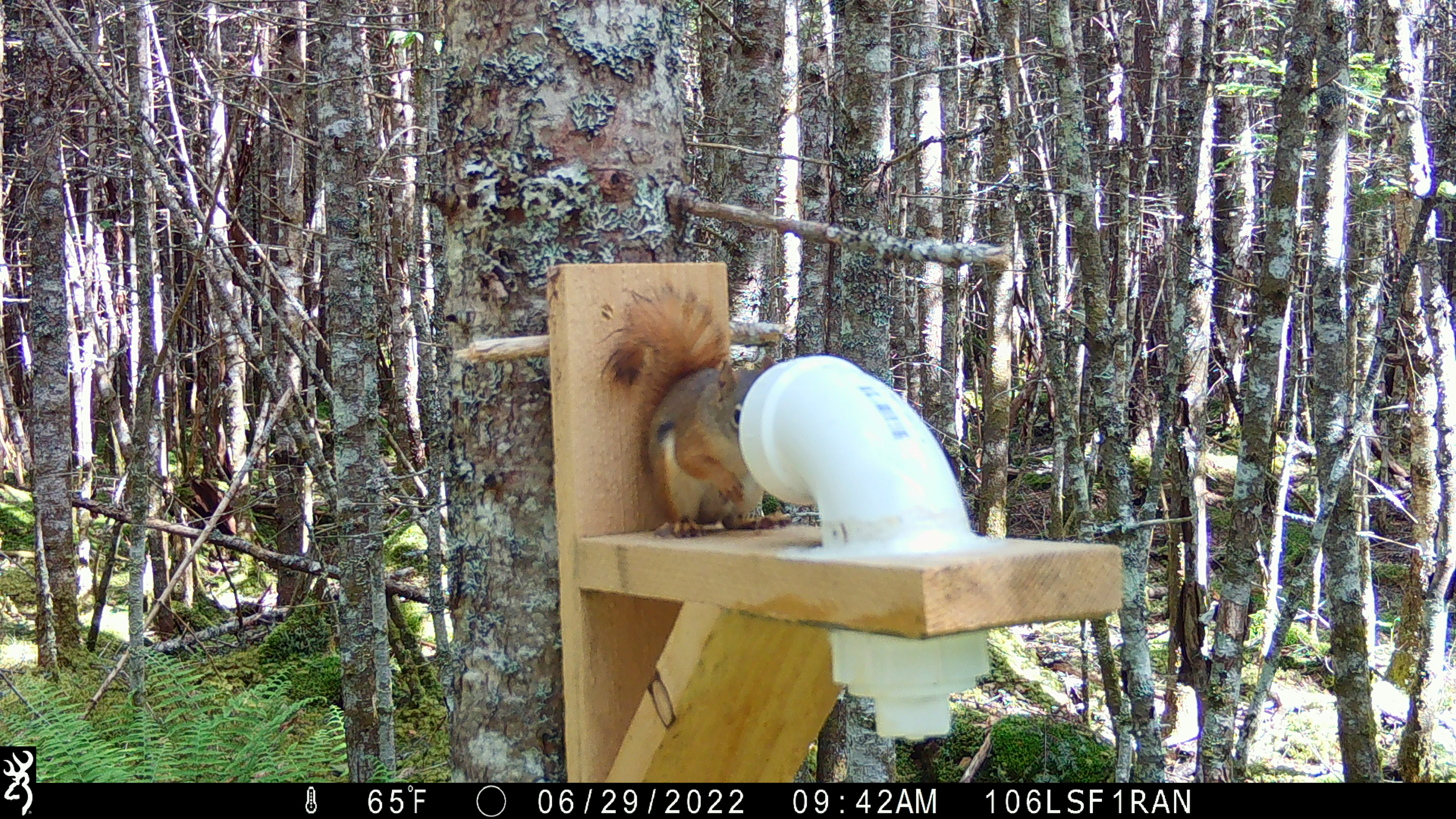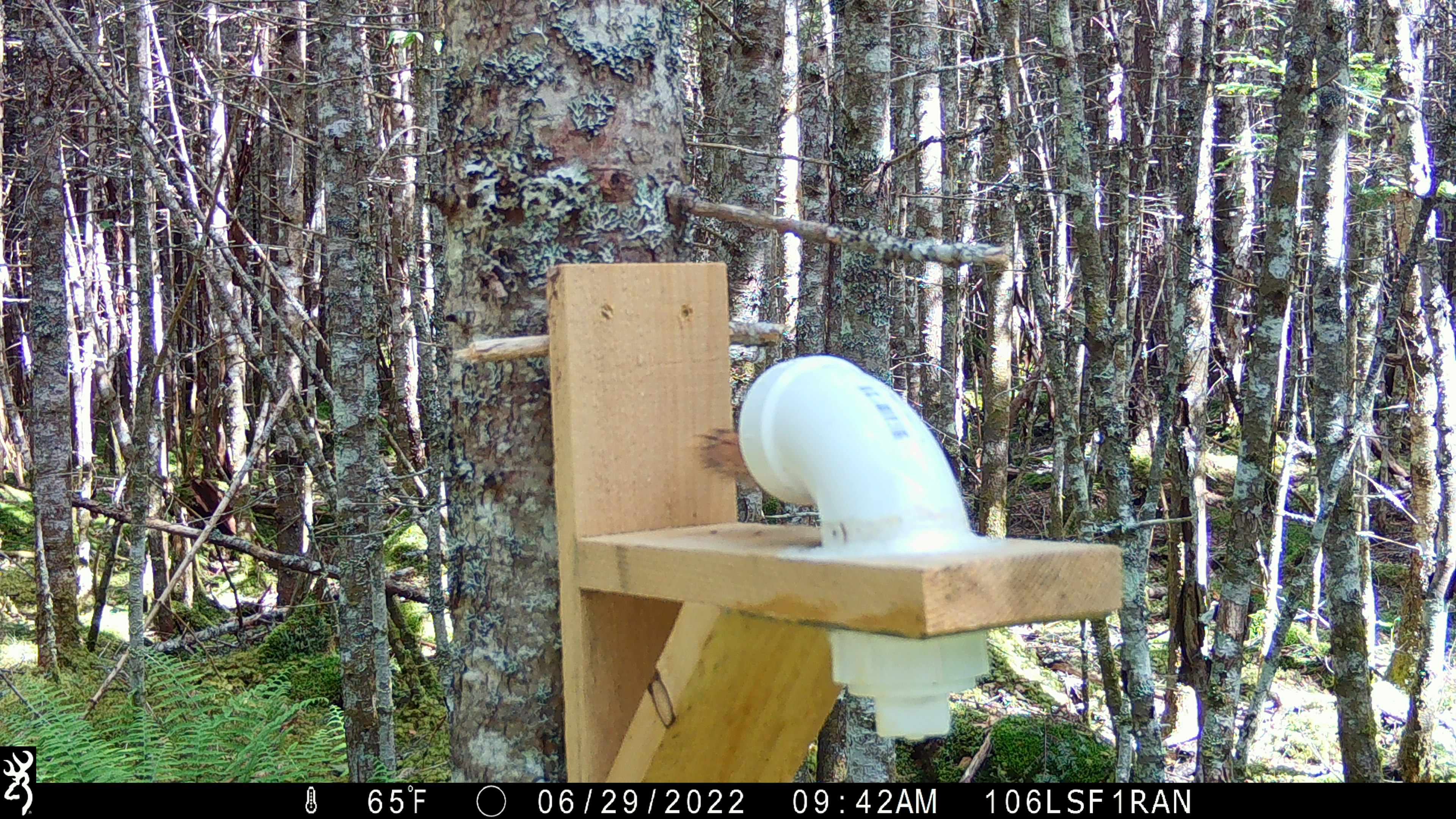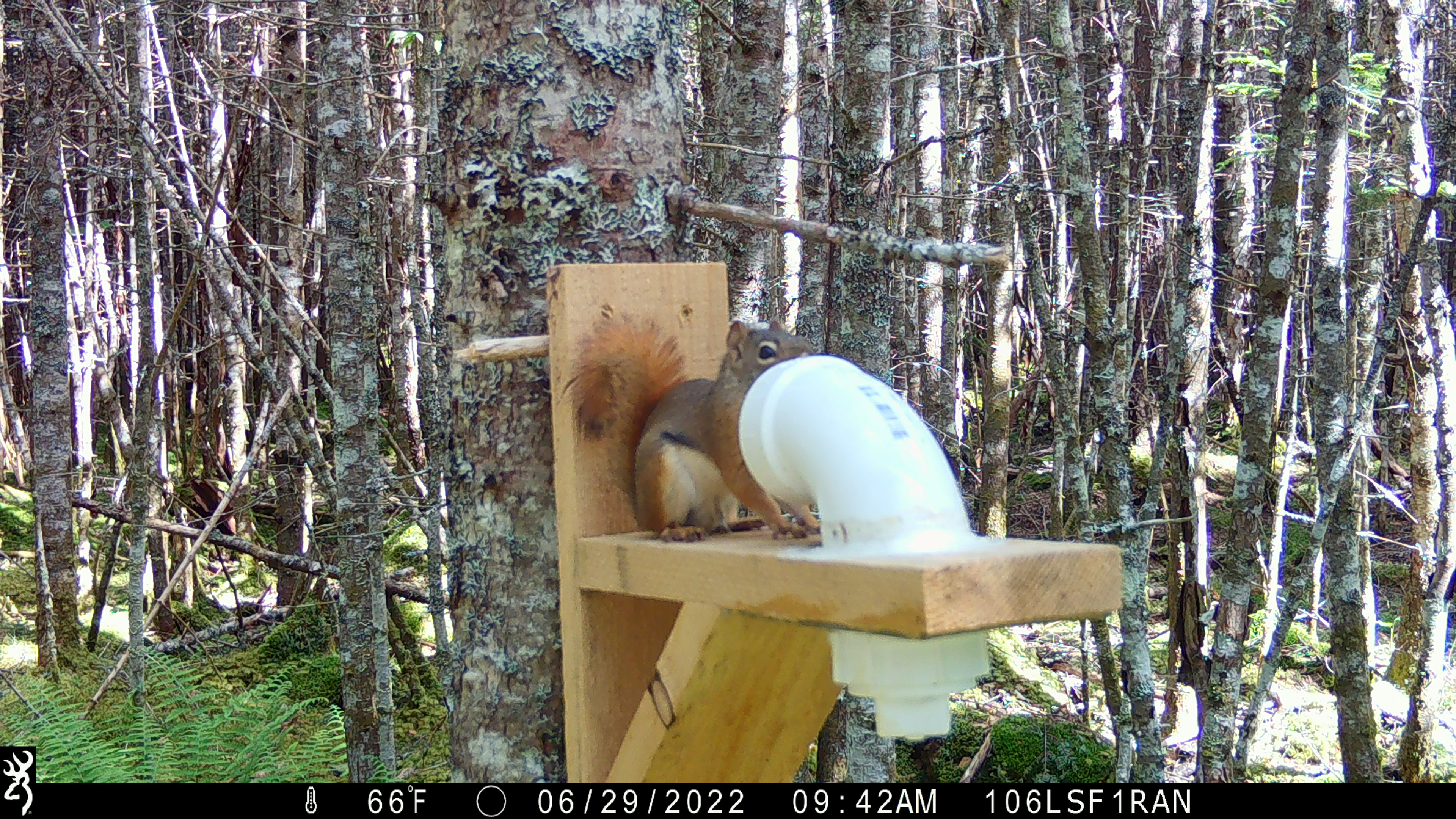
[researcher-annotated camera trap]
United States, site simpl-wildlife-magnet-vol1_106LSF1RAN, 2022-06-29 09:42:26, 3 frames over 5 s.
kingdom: Animalia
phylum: Chordata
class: Mammalia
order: Rodentia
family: Sciuridae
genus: Tamiasciurus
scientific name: Tamiasciurus hudsonicus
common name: red squirrel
Red squirrel (Tamiasciurus hudsonicus).